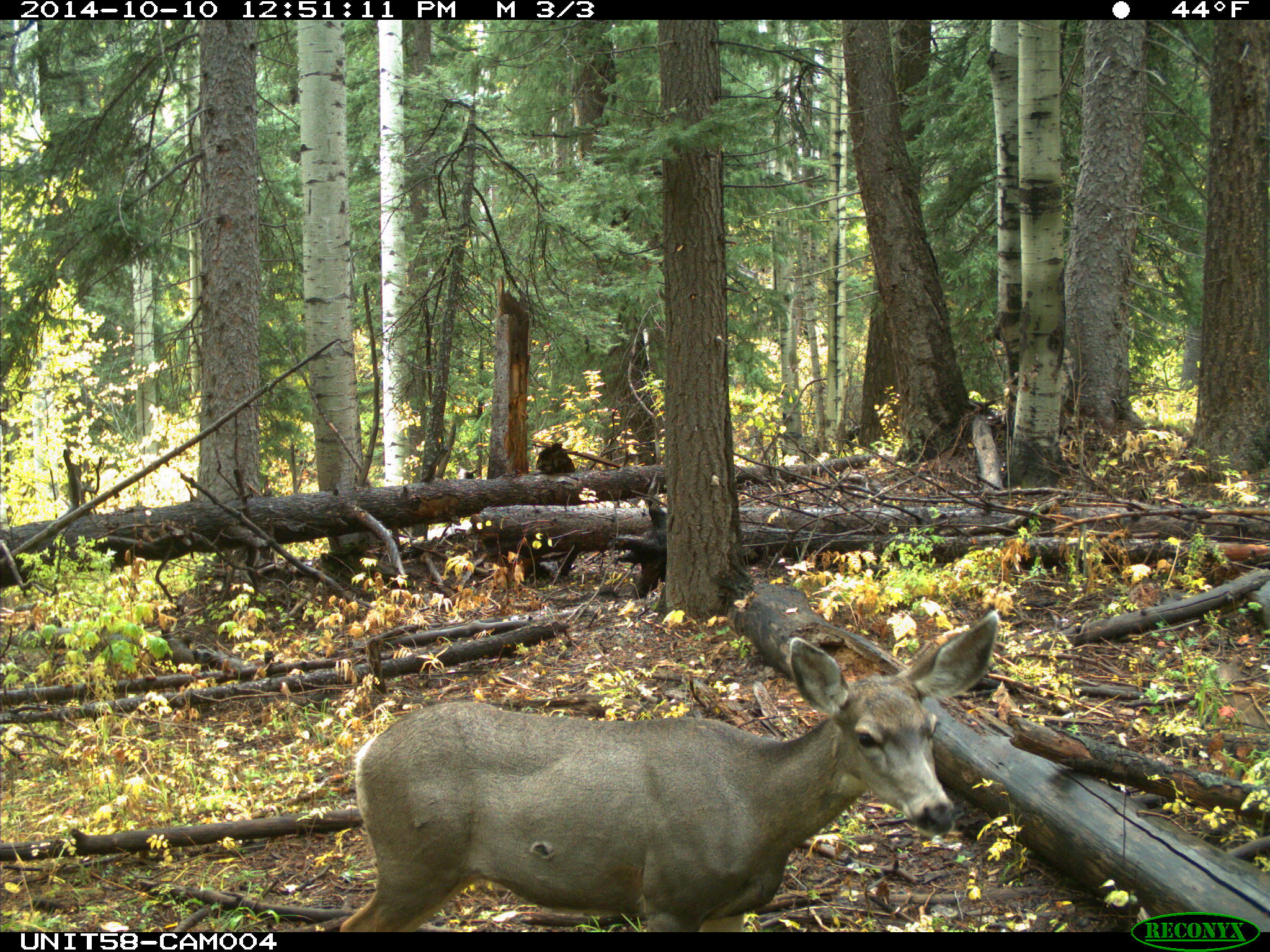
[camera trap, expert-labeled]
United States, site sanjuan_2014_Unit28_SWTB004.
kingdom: Animalia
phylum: Chordata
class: Mammalia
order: Artiodactyla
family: Cervidae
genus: Odocoileus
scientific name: Odocoileus hemionus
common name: mule deer